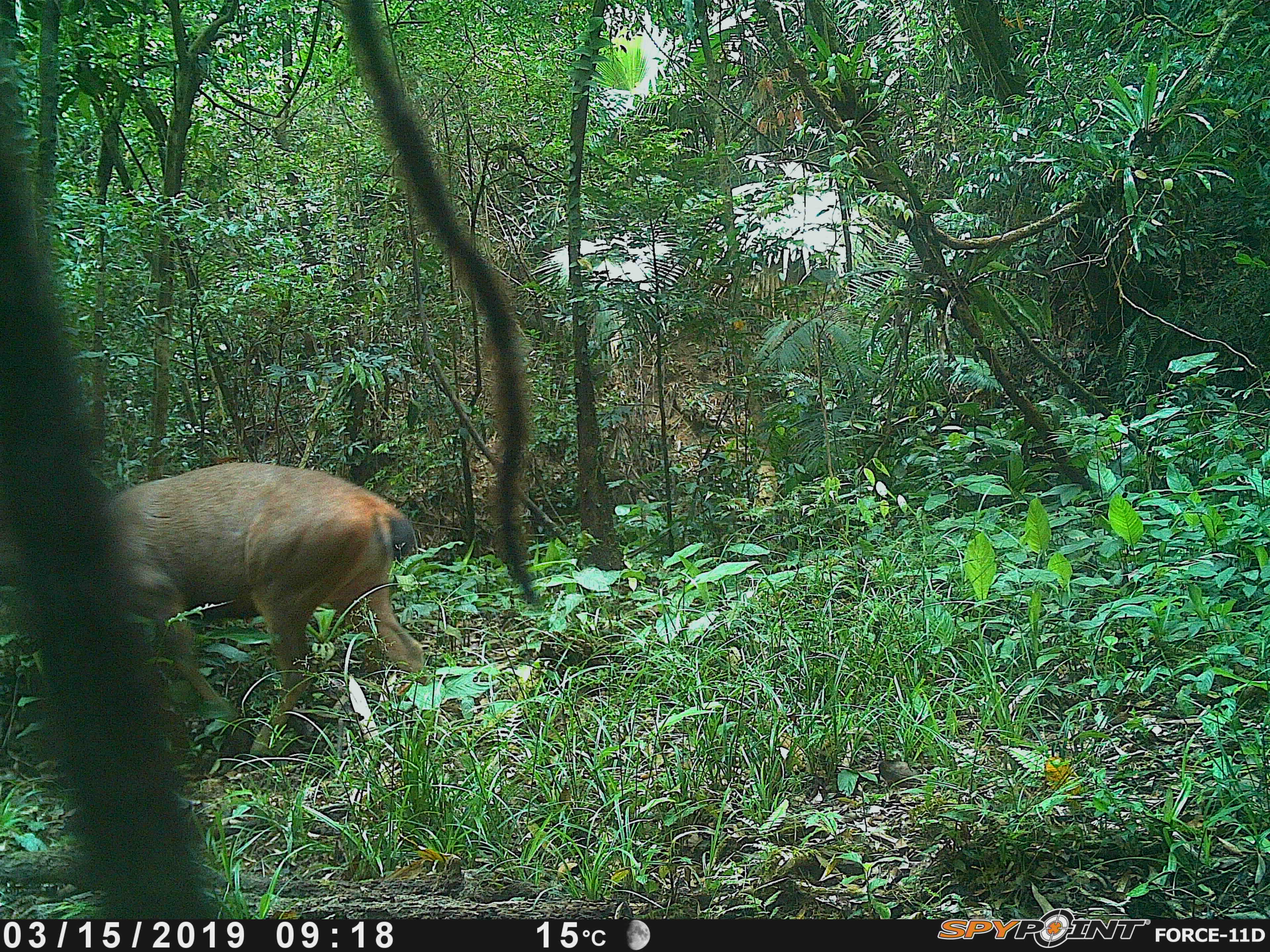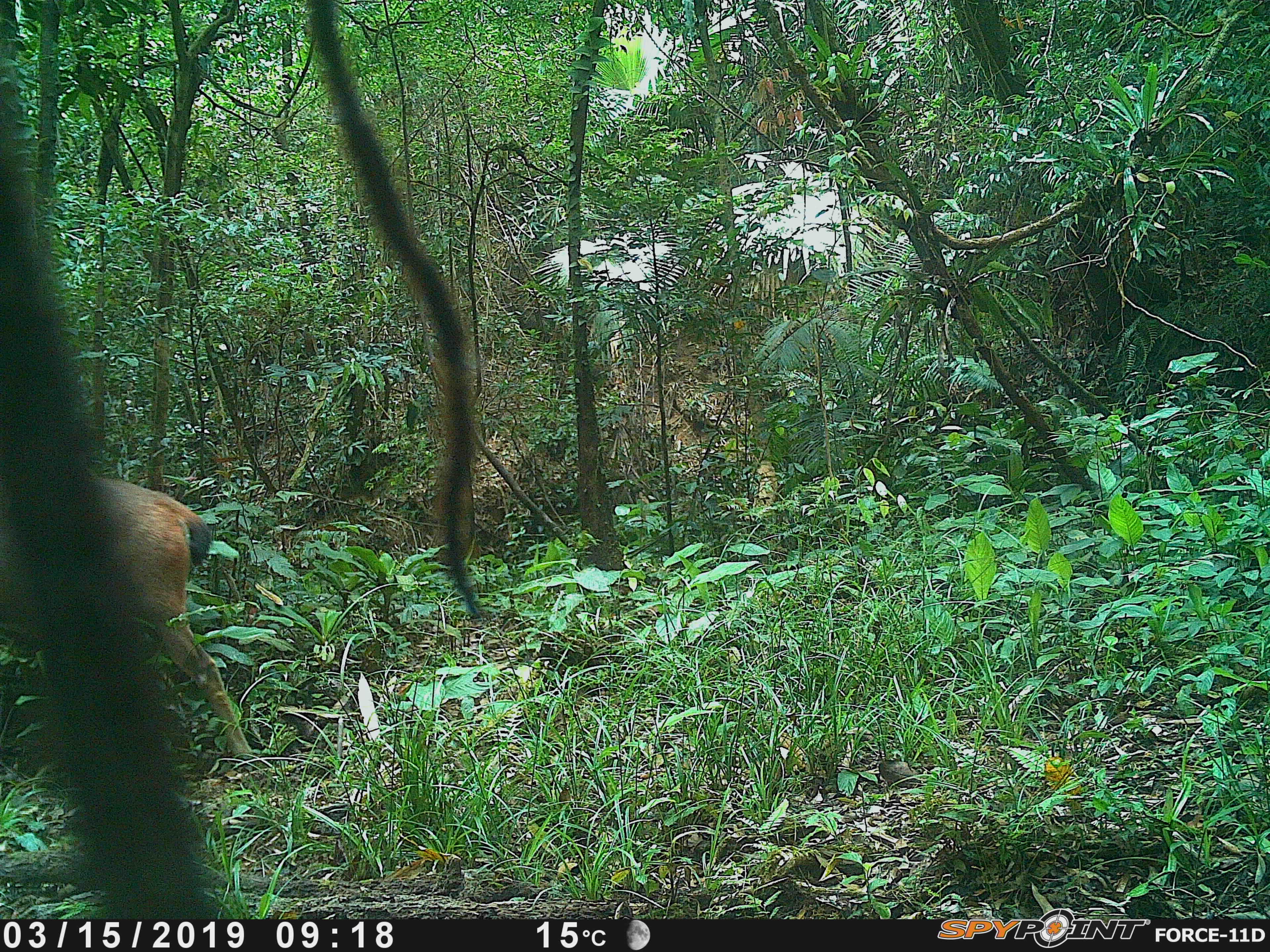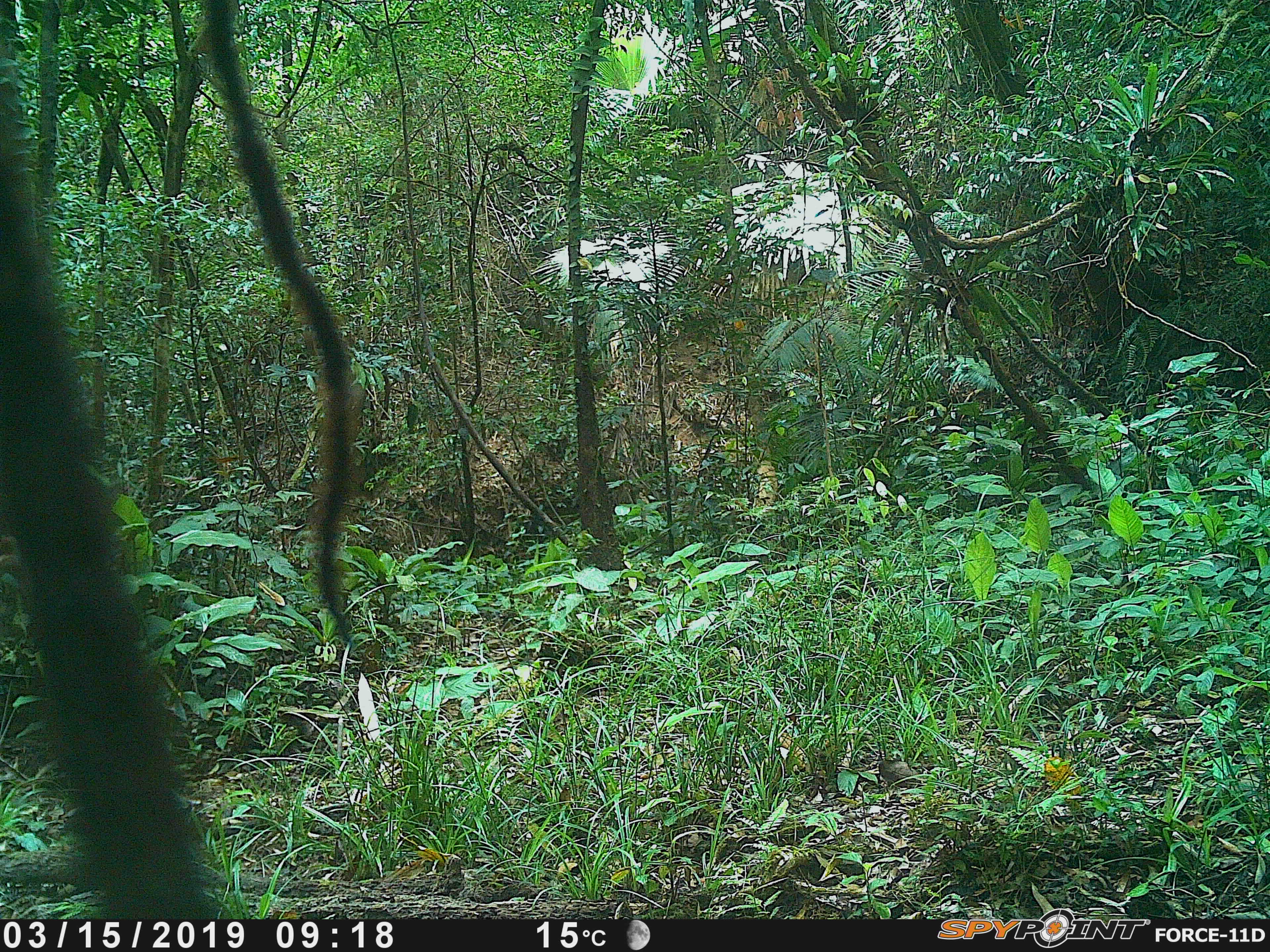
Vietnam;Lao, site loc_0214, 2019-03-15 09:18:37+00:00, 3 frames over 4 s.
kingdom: Animalia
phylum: Chordata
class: Mammalia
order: Artiodactyla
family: Cervidae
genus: Rusa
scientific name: Rusa unicolor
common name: sambar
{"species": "sambar (Rusa unicolor)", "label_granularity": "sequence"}